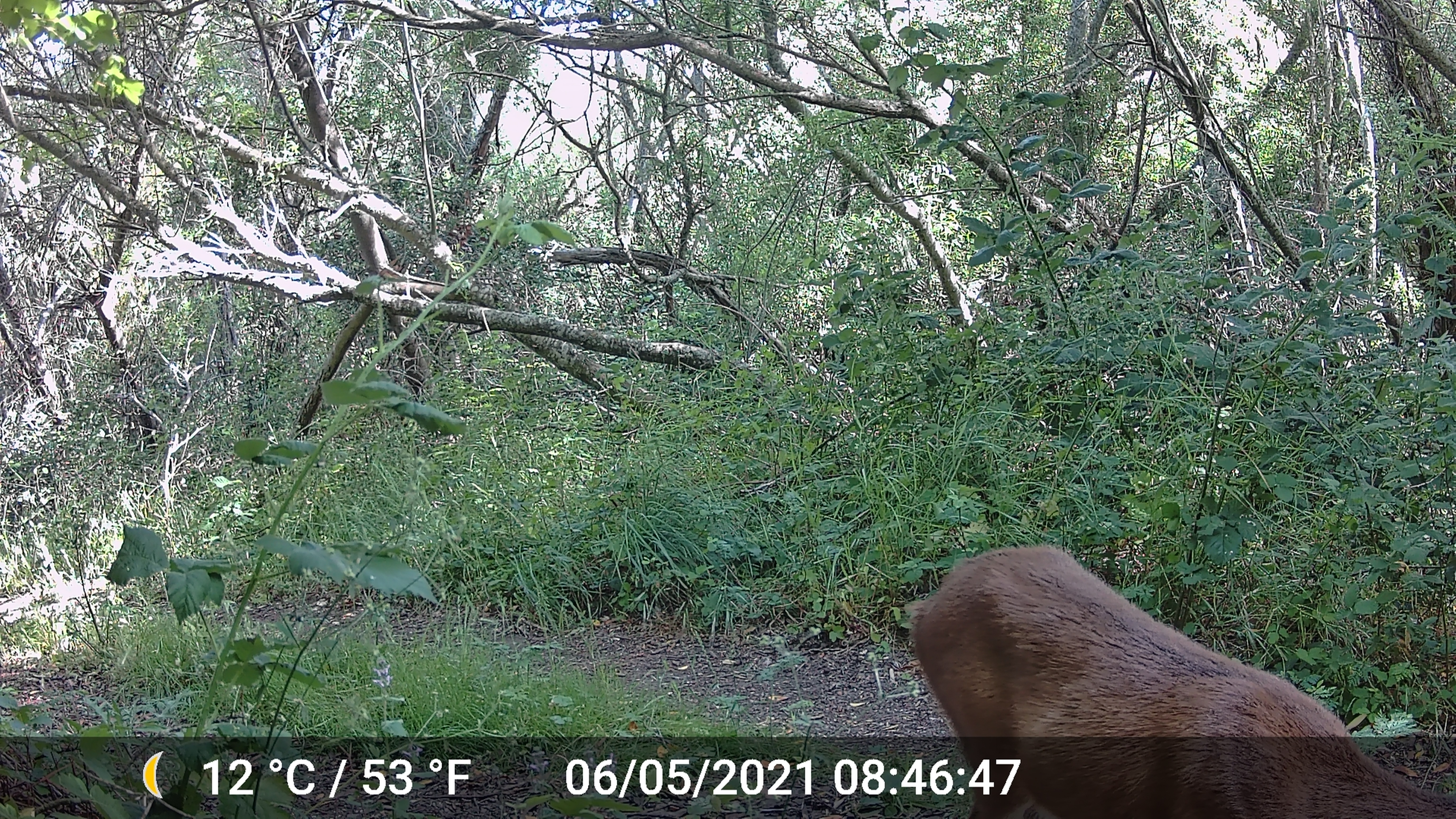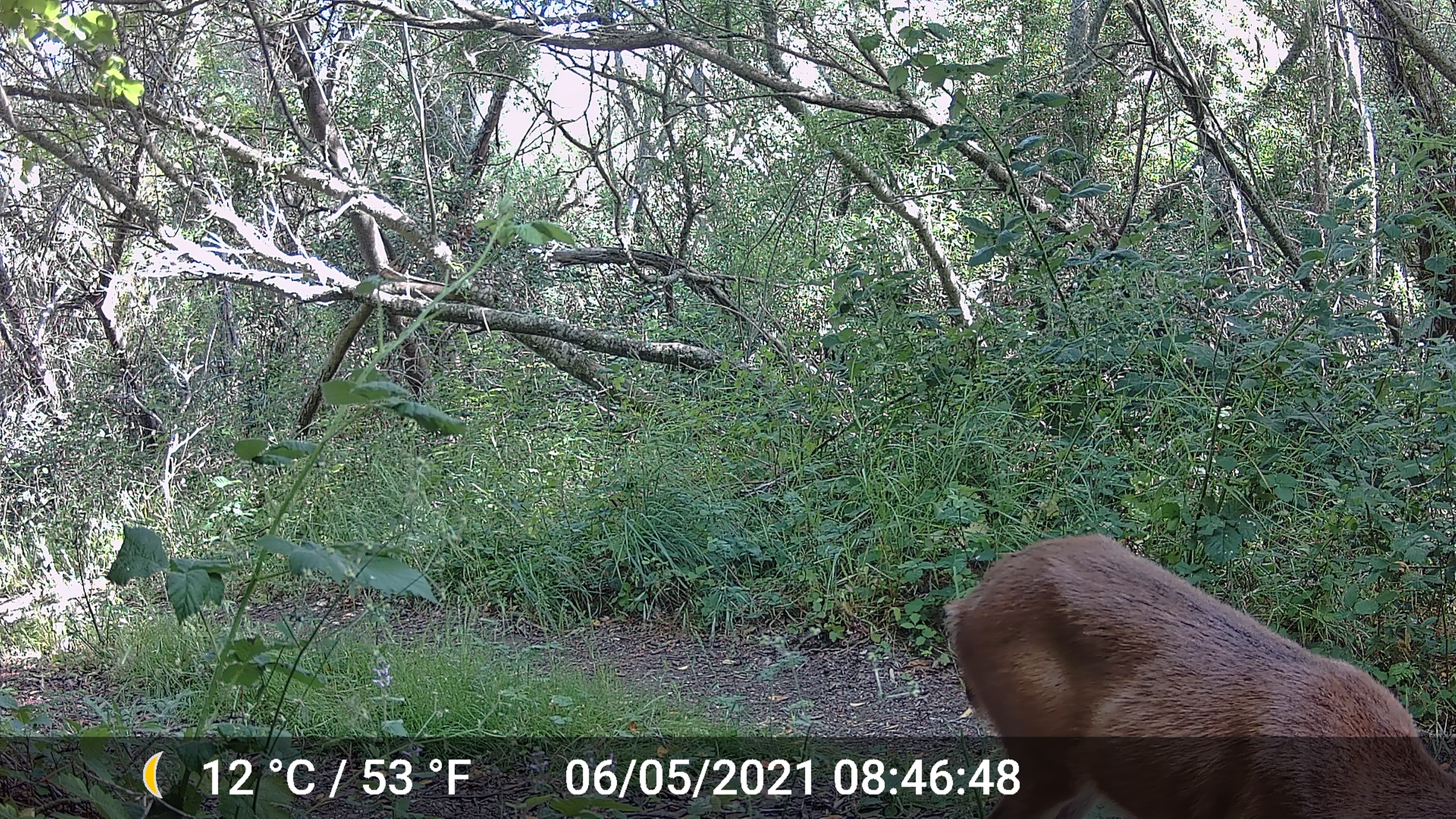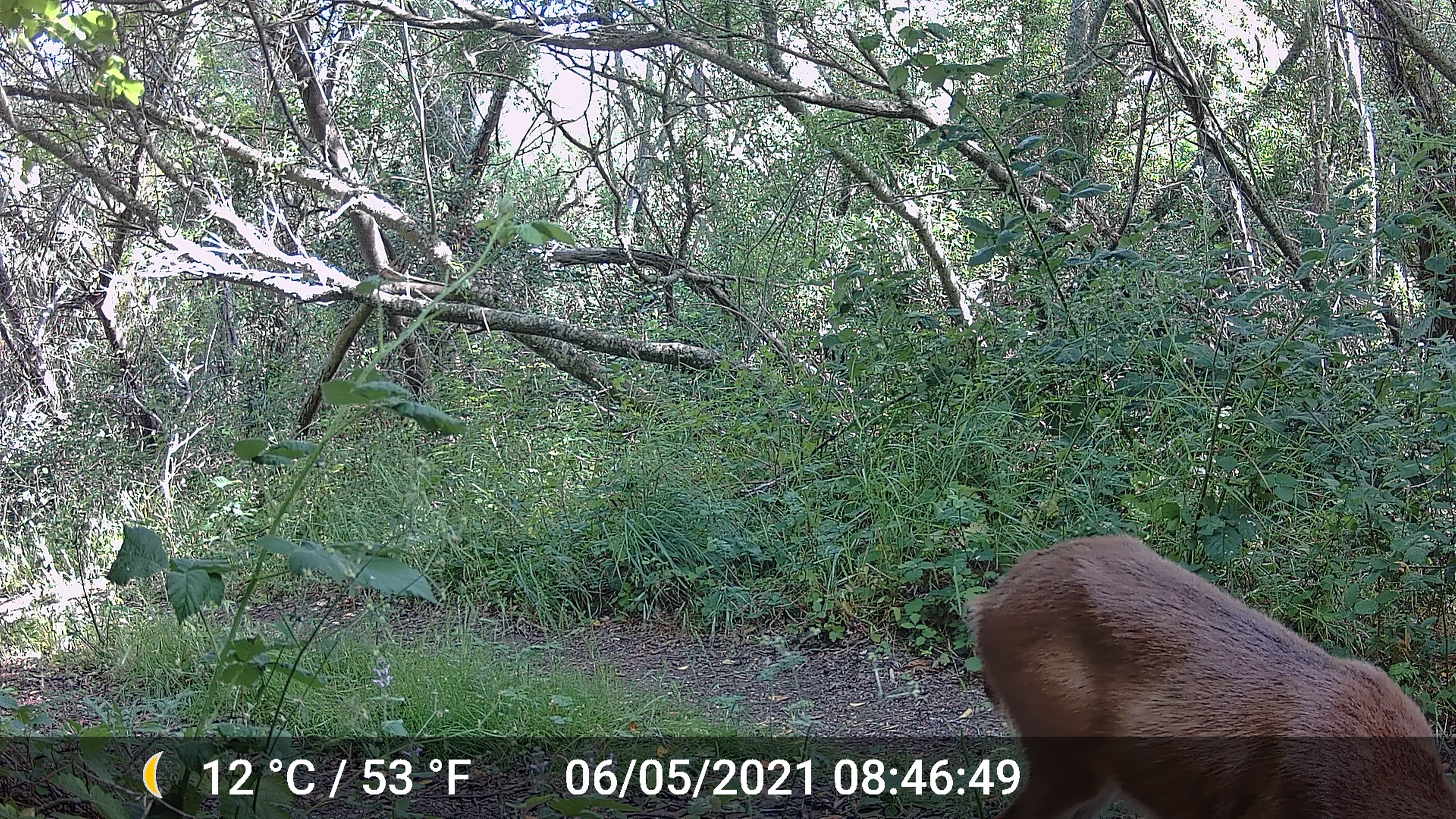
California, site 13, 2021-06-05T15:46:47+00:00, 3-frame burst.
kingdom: Animalia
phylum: Chordata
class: Mammalia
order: Artiodactyla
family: Cervidae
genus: Odocoileus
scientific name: Odocoileus hemionus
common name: mule deer